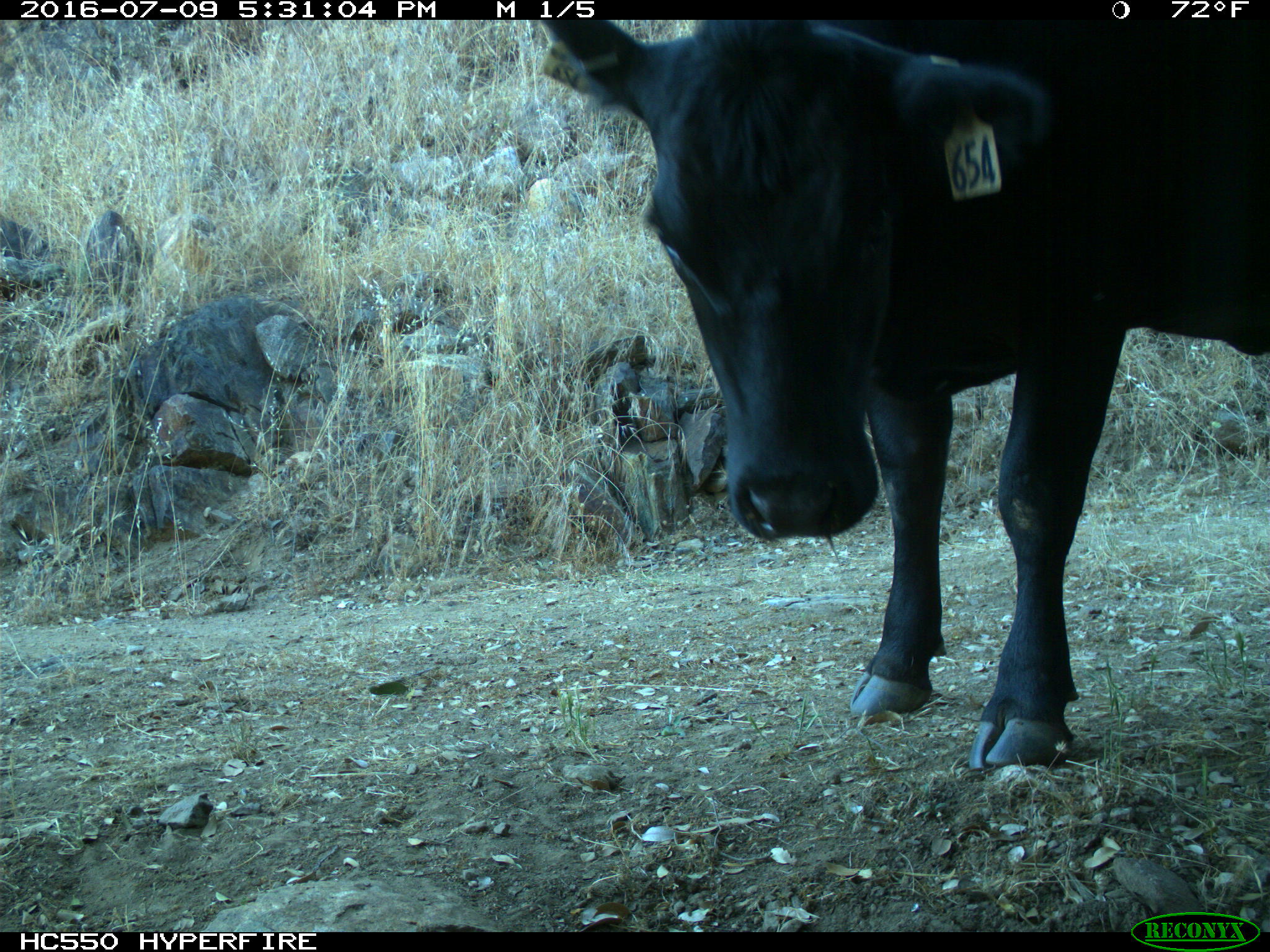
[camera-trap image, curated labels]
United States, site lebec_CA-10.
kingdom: Animalia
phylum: Chordata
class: Mammalia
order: Artiodactyla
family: Bovidae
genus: Bos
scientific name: Bos taurus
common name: domestic cow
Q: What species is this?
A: Bos taurus (domestic cow).